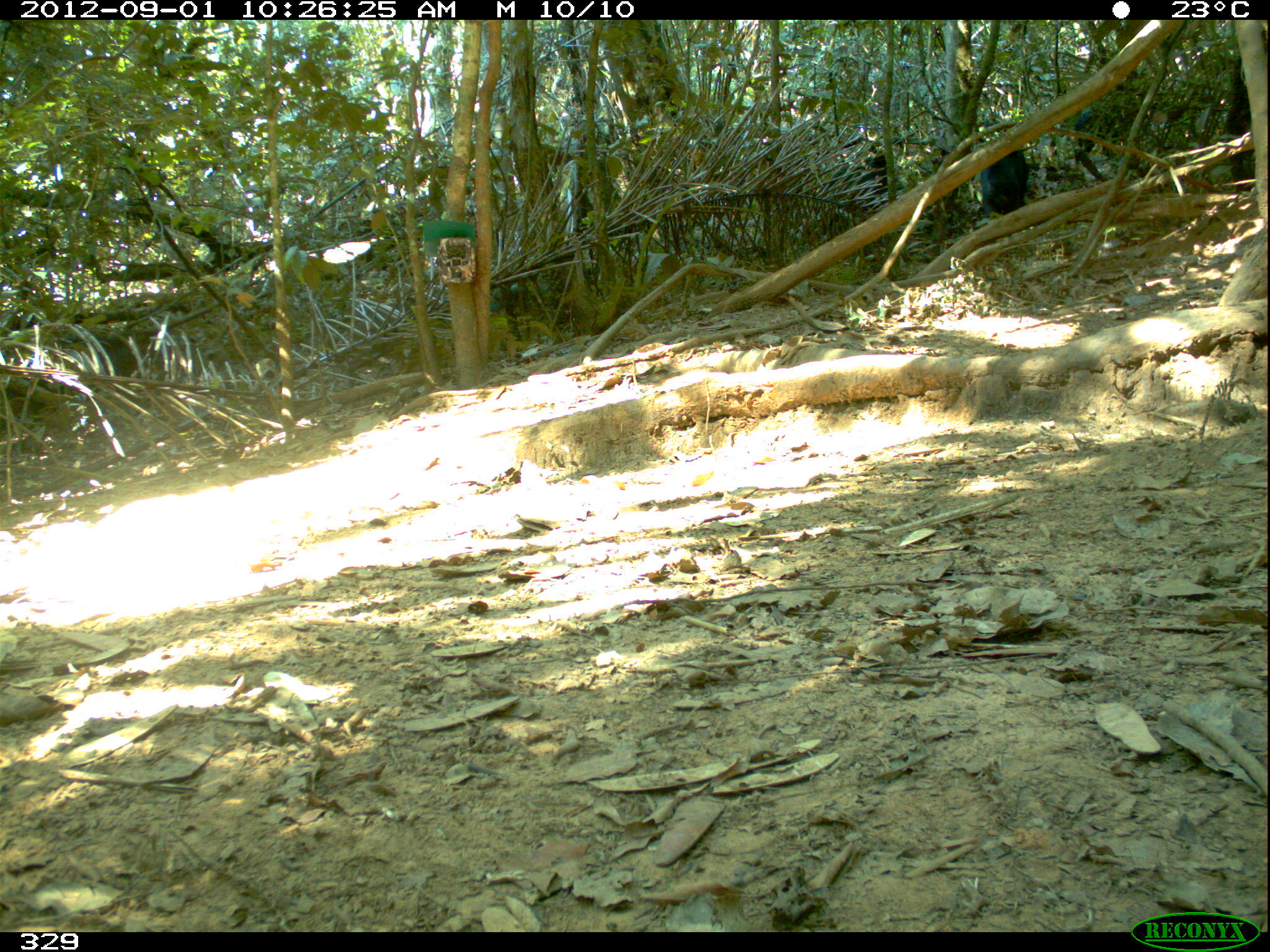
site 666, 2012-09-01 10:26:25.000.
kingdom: Animalia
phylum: Chordata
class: Mammalia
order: Artiodactyla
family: Tayassuidae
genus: Tayassu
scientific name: Tayassu pecari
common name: white-lipped peccary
Tayassu pecari (white-lipped peccary).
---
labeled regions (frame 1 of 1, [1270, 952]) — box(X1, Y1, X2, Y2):
tayassu pecari: box(6, 335, 191, 419); box(1072, 89, 1185, 169); box(966, 137, 1036, 225); box(821, 148, 900, 218)